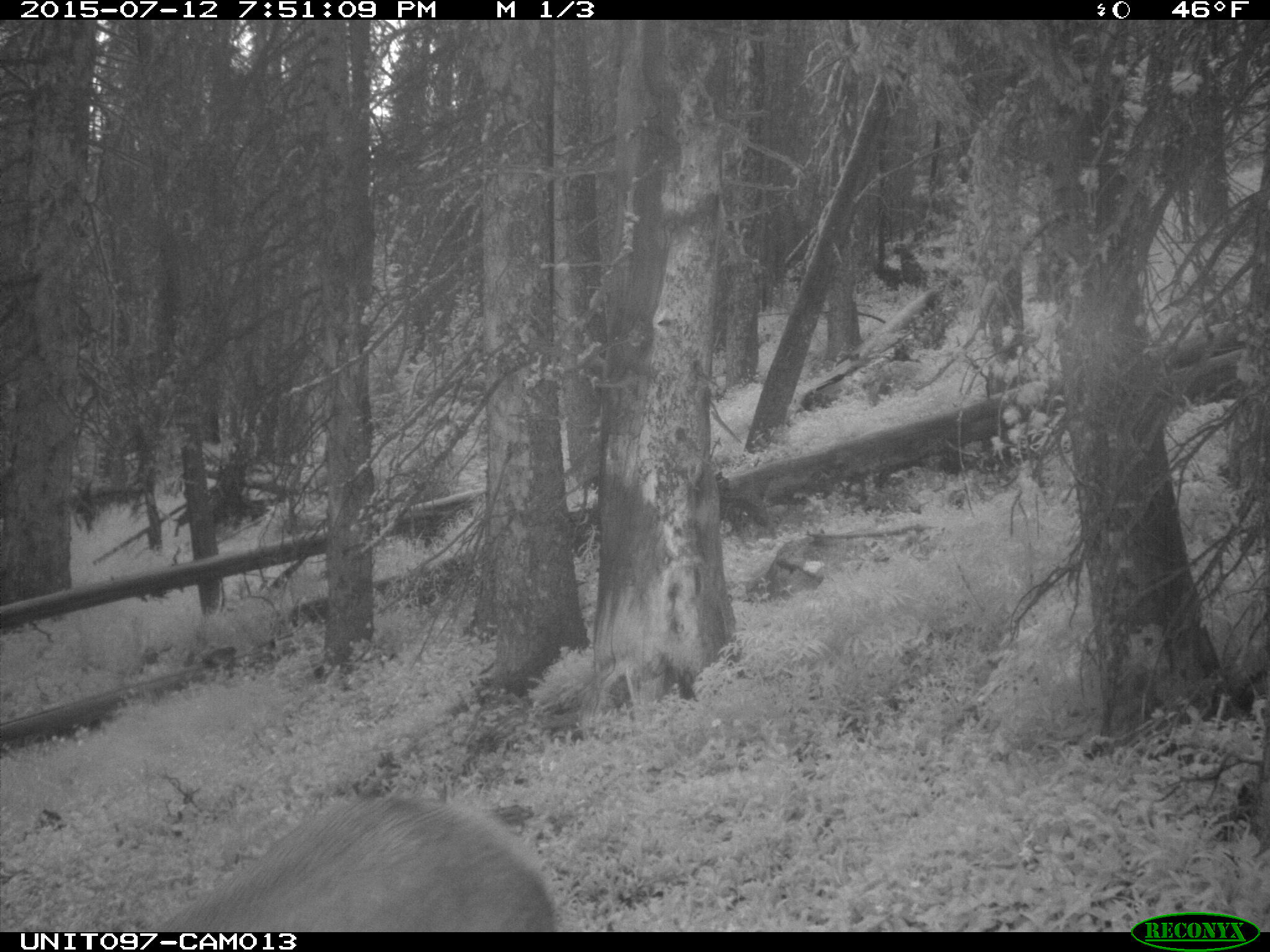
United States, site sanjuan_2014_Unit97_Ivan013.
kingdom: Animalia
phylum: Chordata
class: Mammalia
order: Artiodactyla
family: Cervidae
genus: Cervus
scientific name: Cervus elaphus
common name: red deer